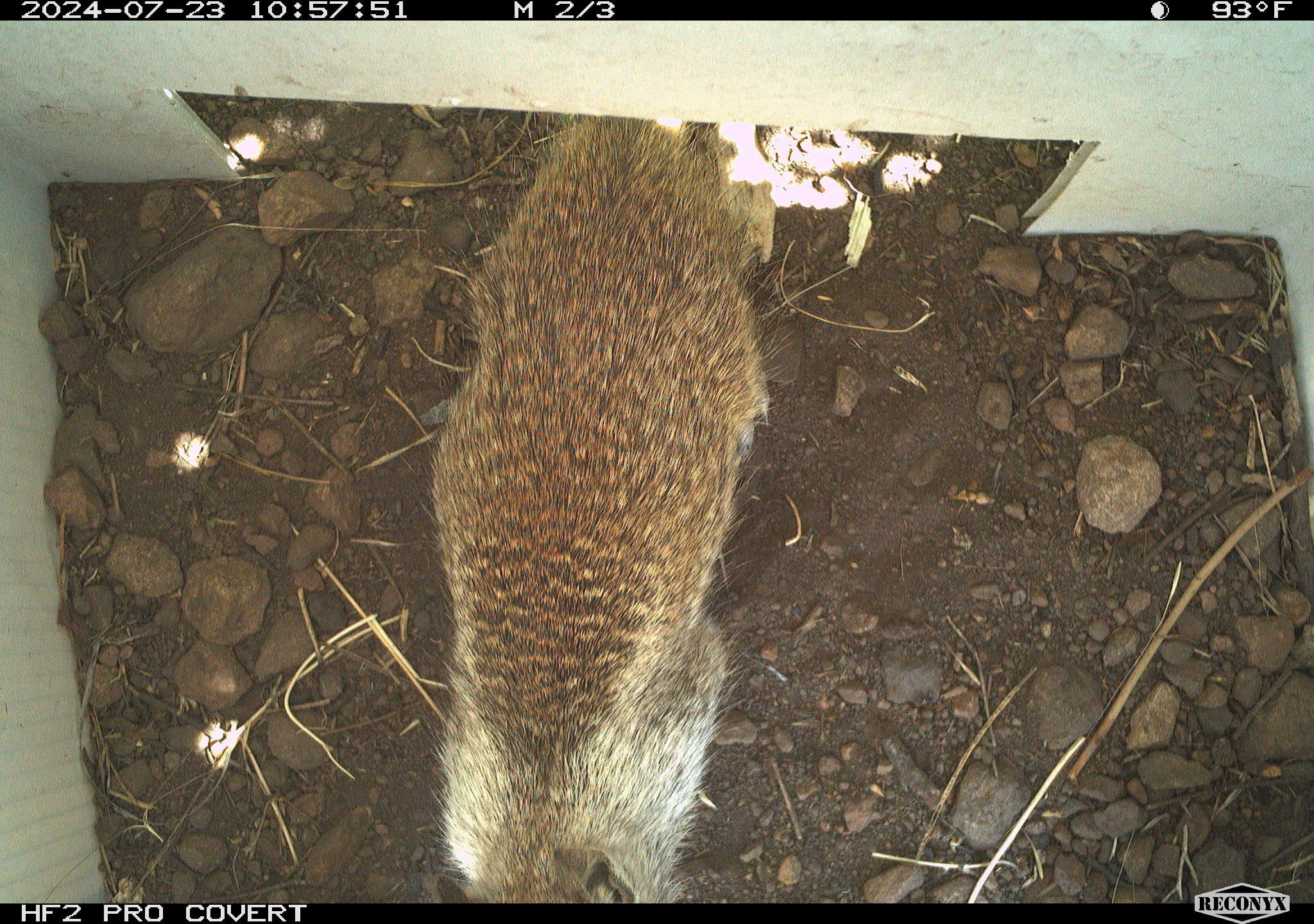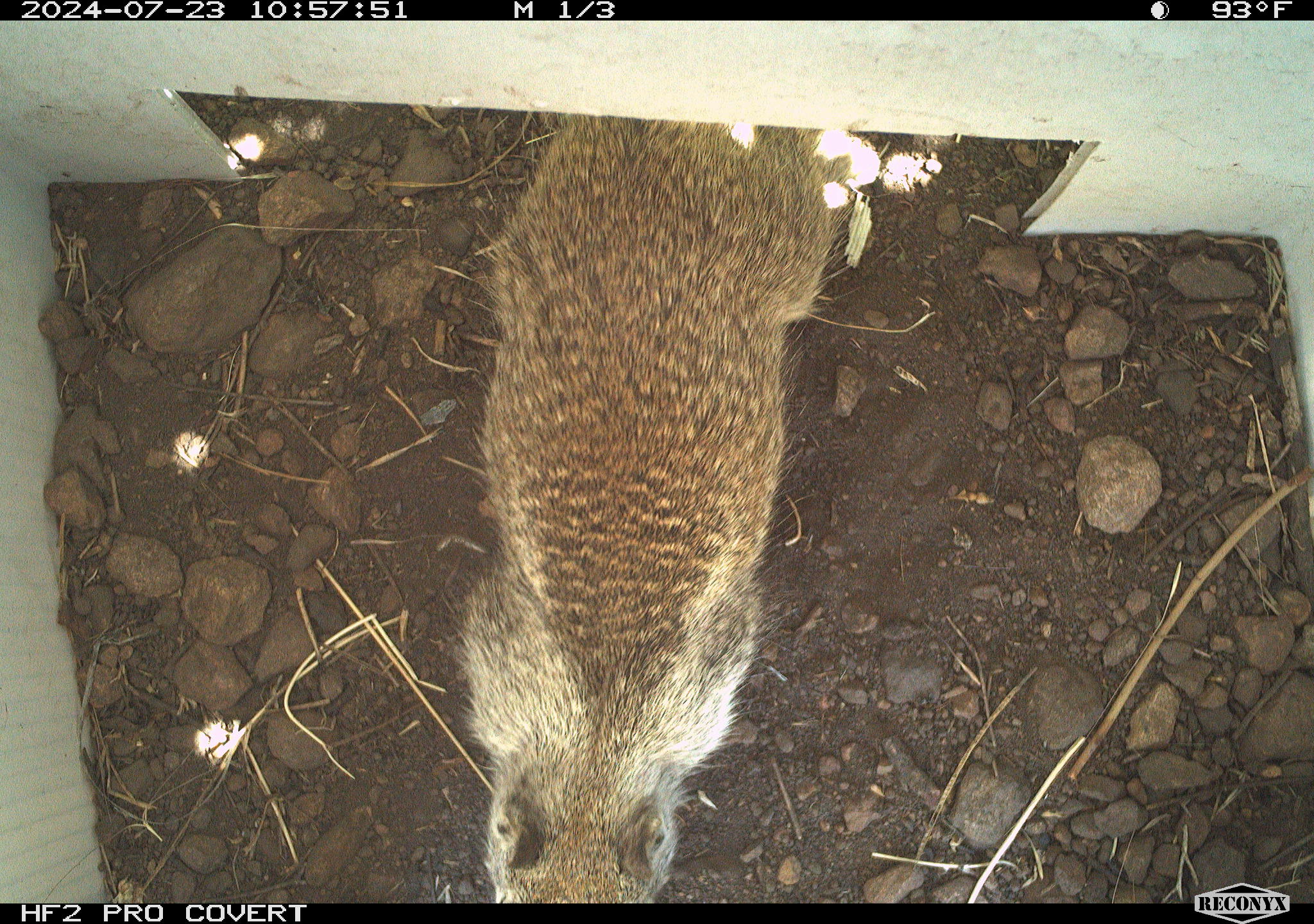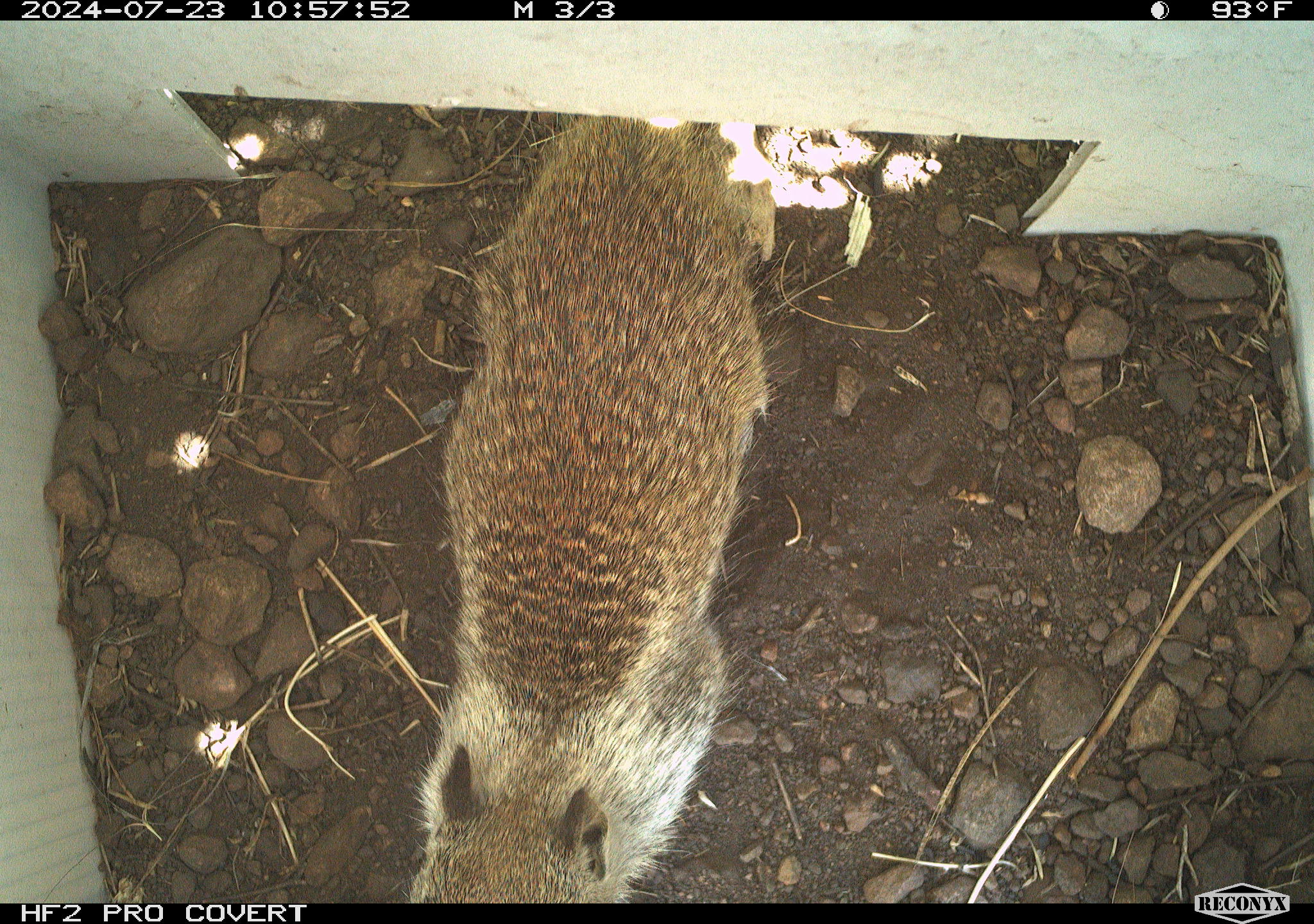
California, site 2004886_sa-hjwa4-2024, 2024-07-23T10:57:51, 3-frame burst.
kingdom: Animalia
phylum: Chordata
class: Mammalia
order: Rodentia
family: Sciuridae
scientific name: Sciuridae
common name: squirrels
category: sciuridae family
Sciuridae family (squirrels) (Sciuridae).